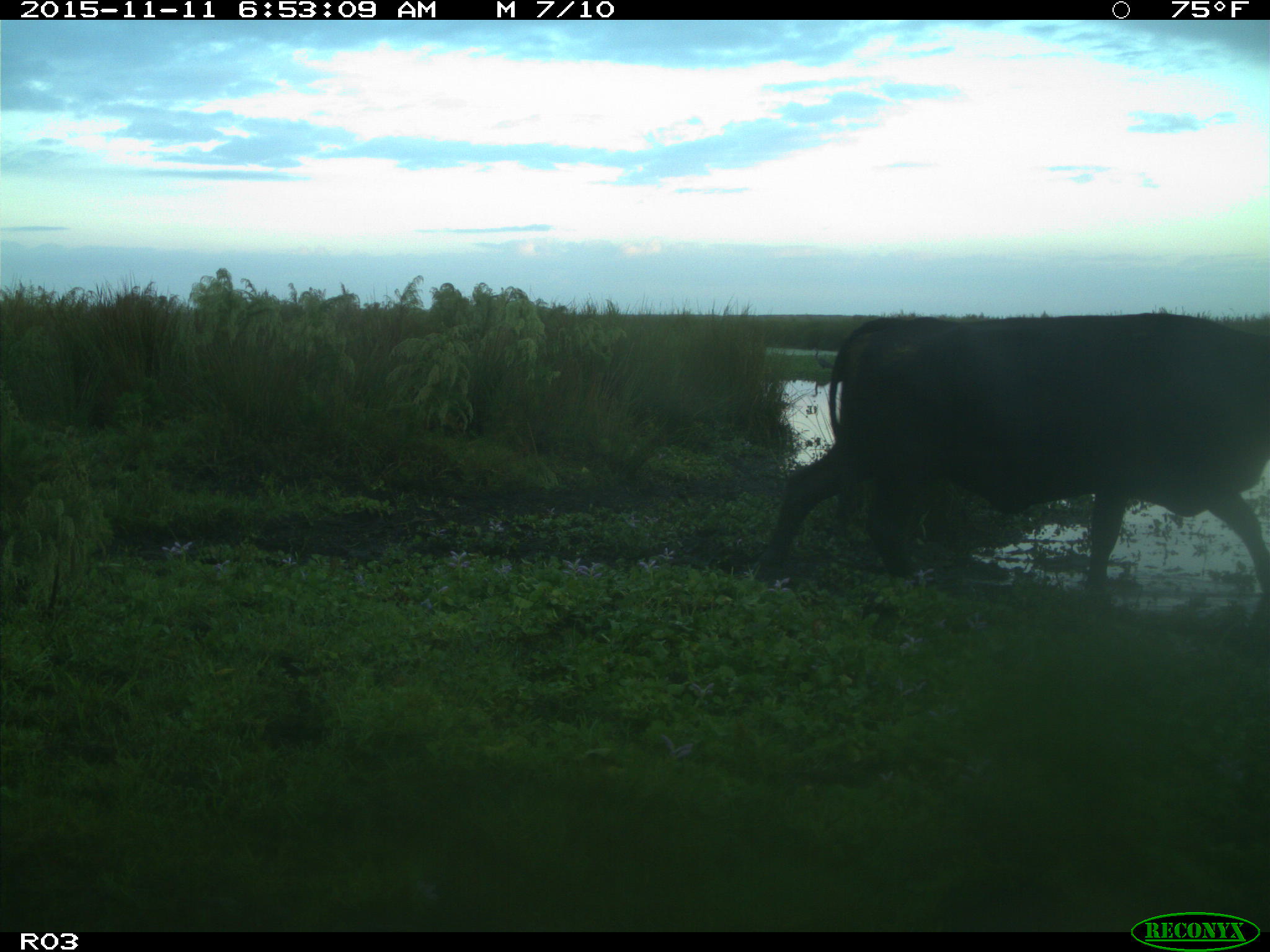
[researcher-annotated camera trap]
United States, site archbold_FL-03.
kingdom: Animalia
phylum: Chordata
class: Mammalia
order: Artiodactyla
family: Bovidae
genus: Bos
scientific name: Bos taurus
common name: domestic cow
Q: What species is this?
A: Bos taurus (domestic cow).